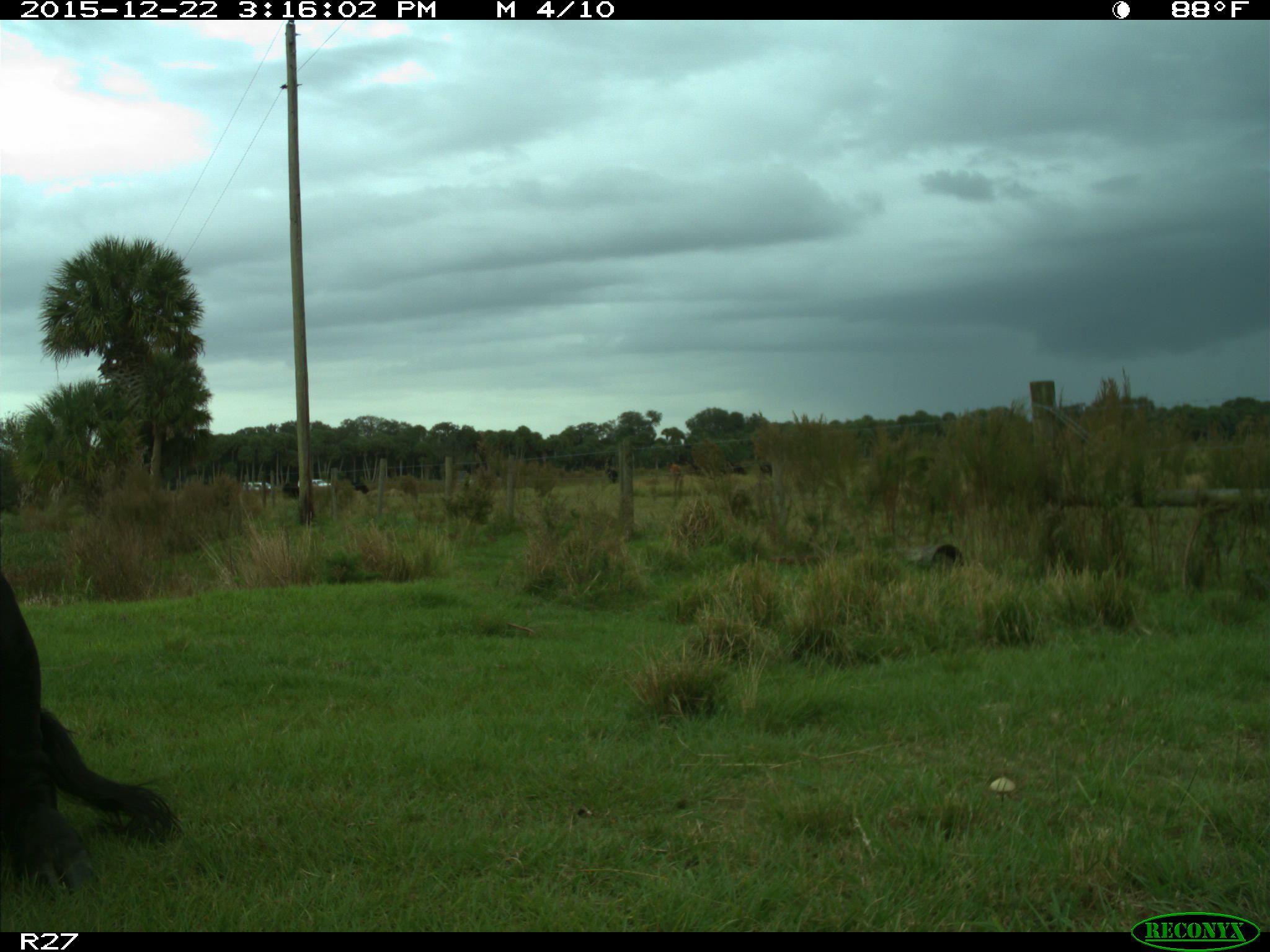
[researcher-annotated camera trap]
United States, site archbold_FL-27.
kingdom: Animalia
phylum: Chordata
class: Mammalia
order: Artiodactyla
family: Bovidae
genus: Bos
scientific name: Bos taurus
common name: domestic cow